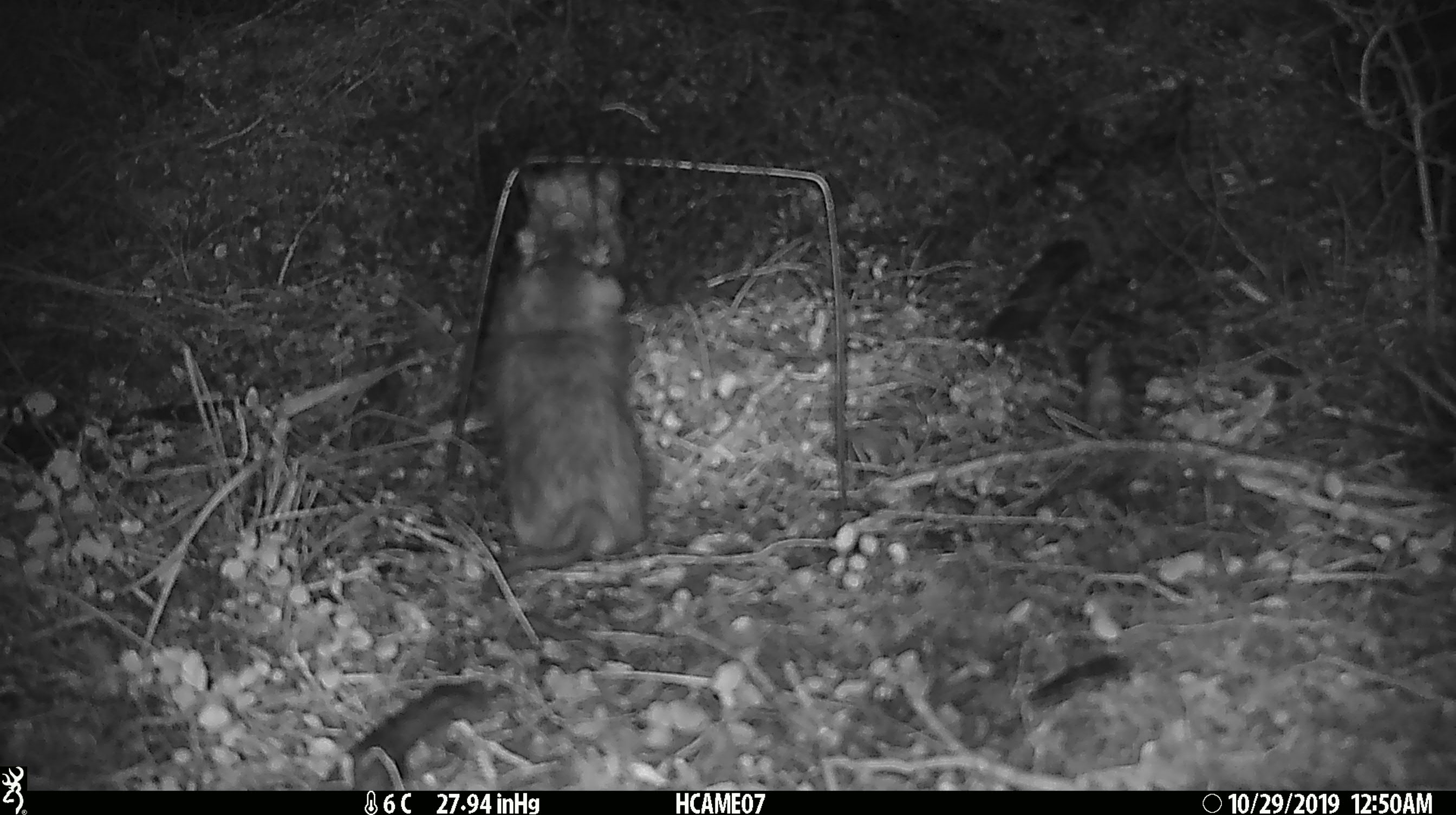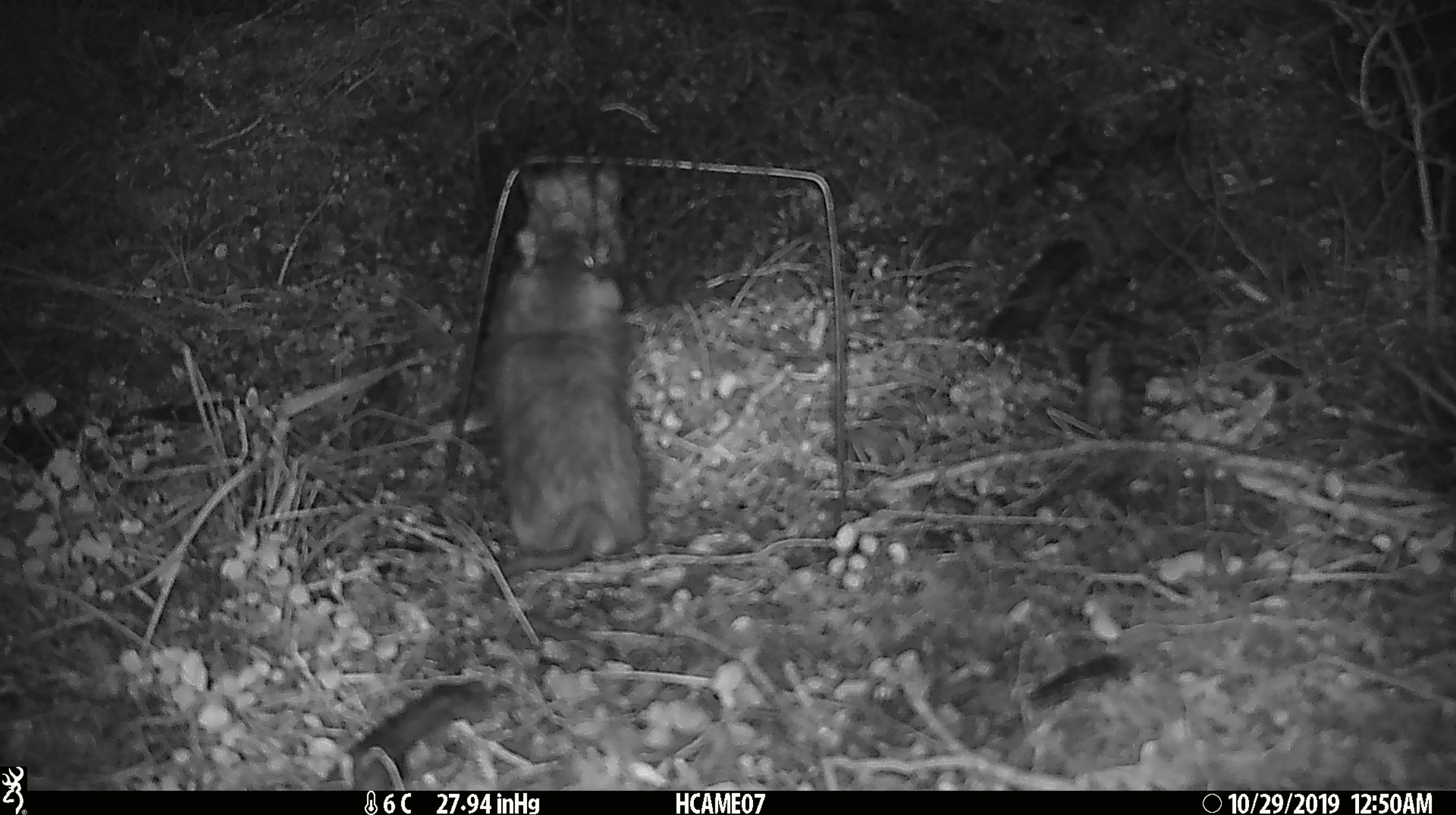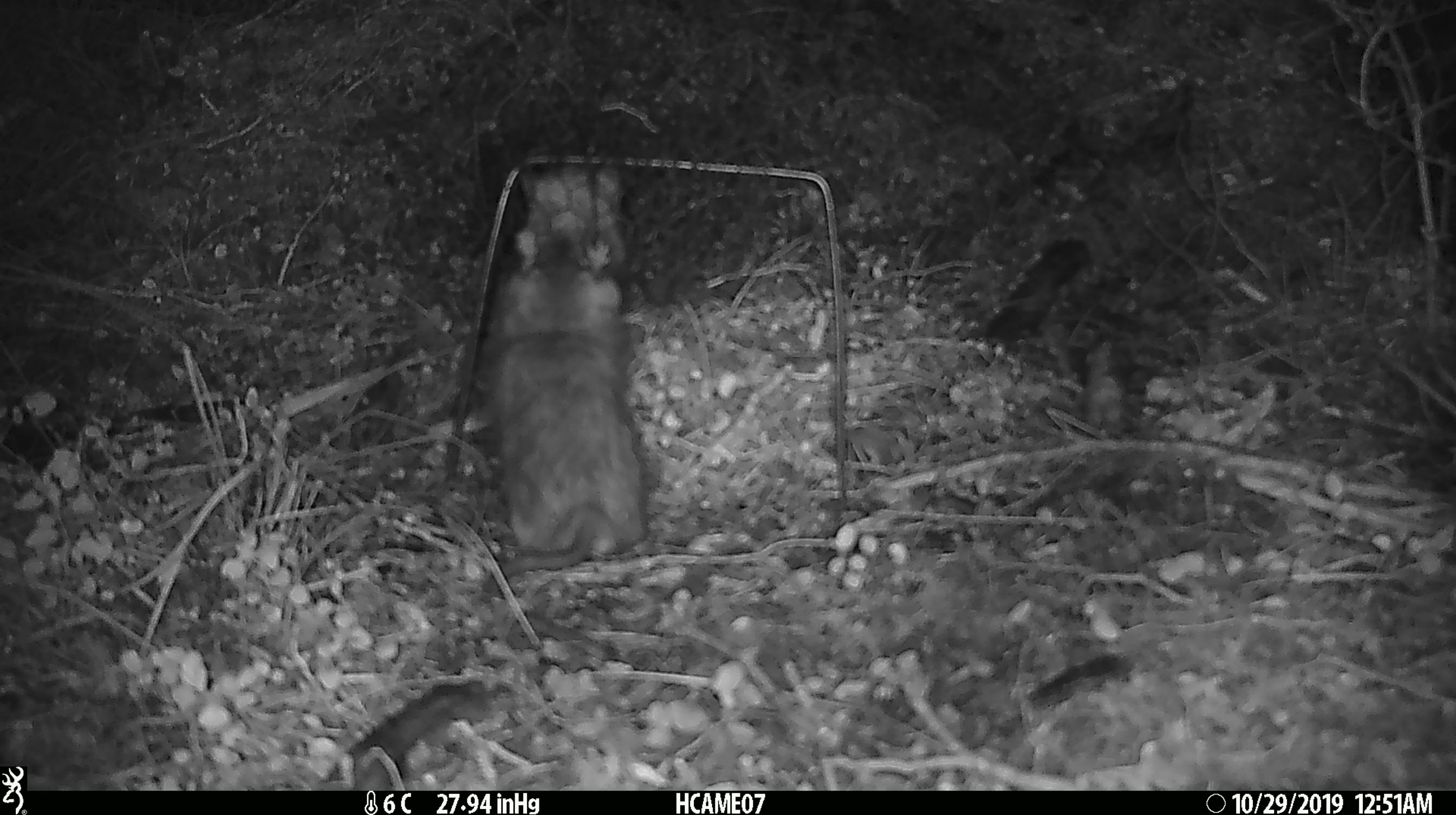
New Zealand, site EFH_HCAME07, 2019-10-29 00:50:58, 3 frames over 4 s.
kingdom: Animalia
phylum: Chordata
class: Mammalia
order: Rodentia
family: Muridae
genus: Rattus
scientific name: Rattus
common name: rat